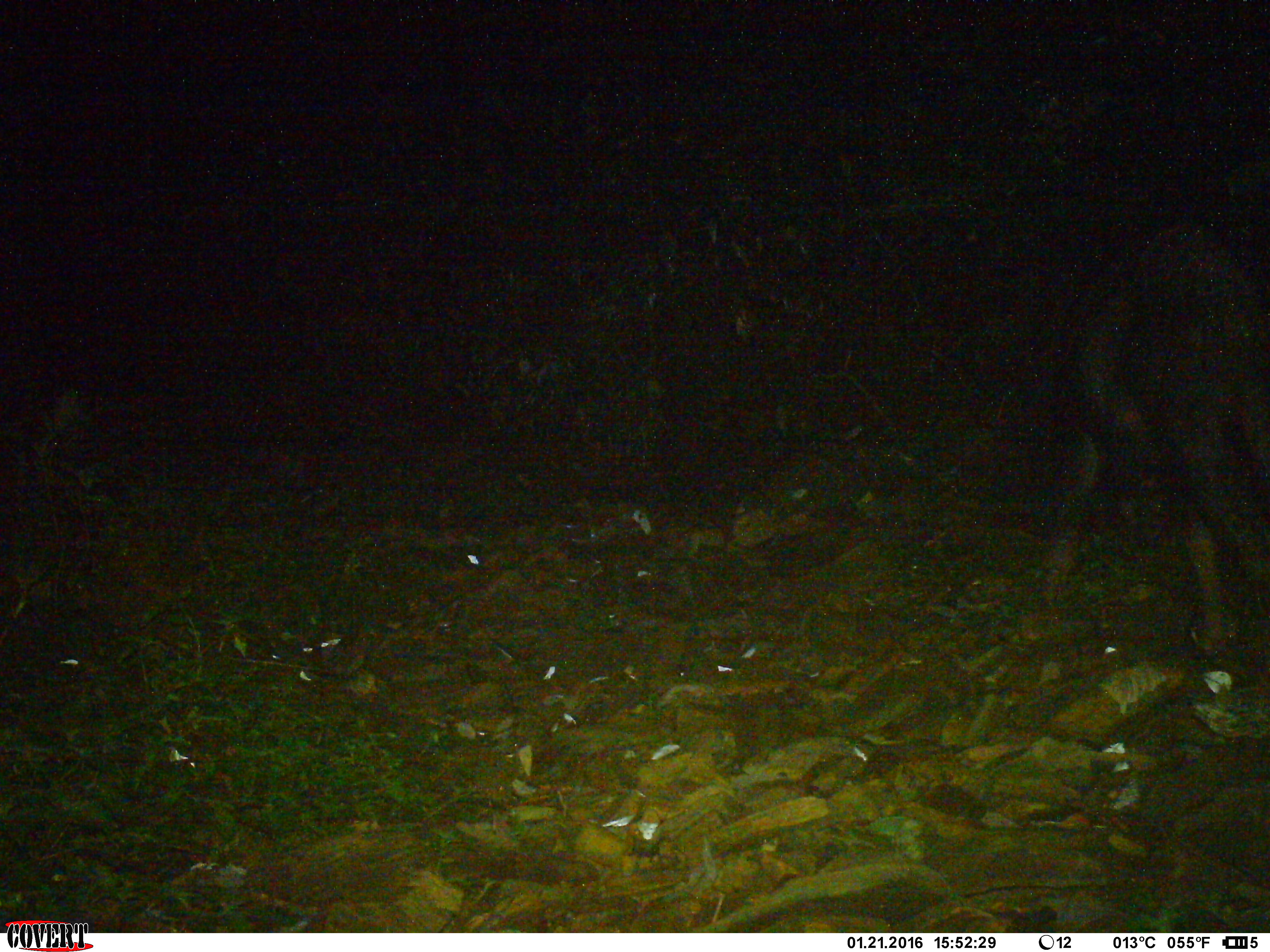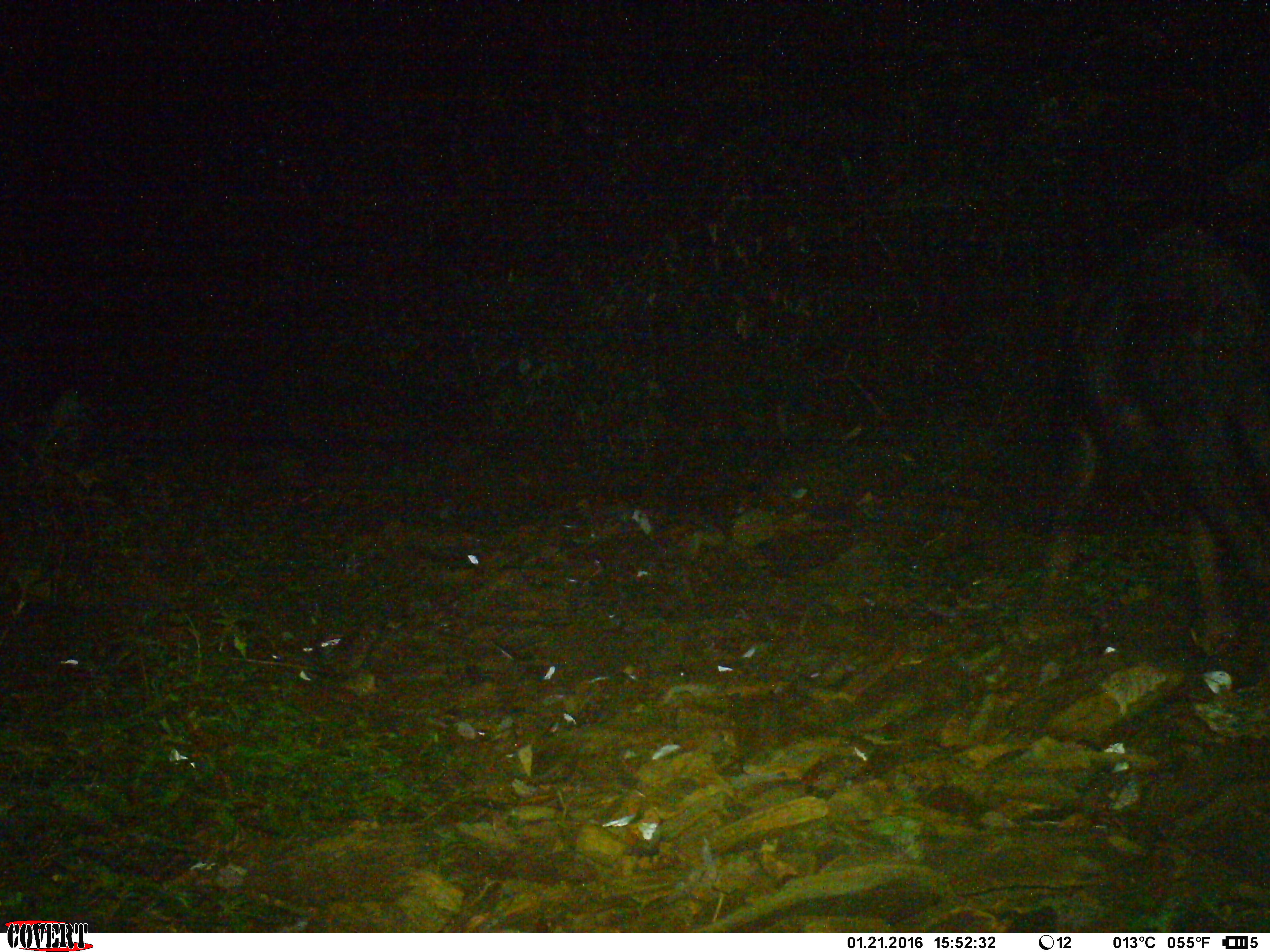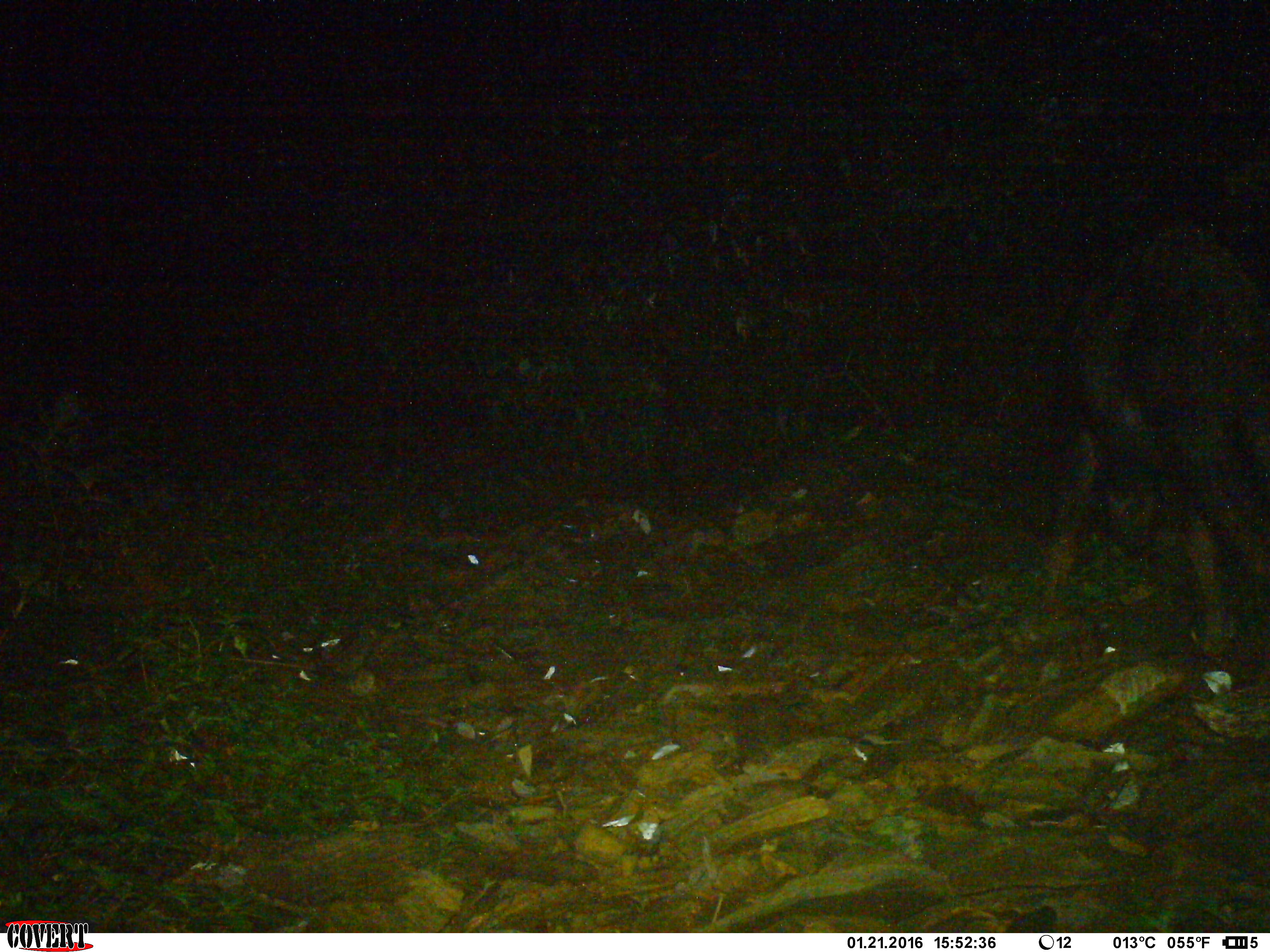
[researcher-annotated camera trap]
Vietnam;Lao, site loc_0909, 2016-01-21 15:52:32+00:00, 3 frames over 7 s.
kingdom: Animalia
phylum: Chordata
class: Mammalia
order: Artiodactyla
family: Bovidae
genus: Capricornis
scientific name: Capricornis sumatraensis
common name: chinese serow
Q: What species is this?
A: Chinese serow (Capricornis sumatraensis).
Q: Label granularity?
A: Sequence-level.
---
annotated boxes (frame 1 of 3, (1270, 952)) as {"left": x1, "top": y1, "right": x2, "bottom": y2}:
chinese serow: {"left": 1039, "top": 213, "right": 1269, "bottom": 659}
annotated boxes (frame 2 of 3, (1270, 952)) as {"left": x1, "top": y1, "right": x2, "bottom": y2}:
chinese serow: {"left": 1024, "top": 218, "right": 1270, "bottom": 654}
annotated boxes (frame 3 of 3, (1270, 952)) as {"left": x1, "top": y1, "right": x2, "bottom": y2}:
chinese serow: {"left": 1035, "top": 220, "right": 1268, "bottom": 653}